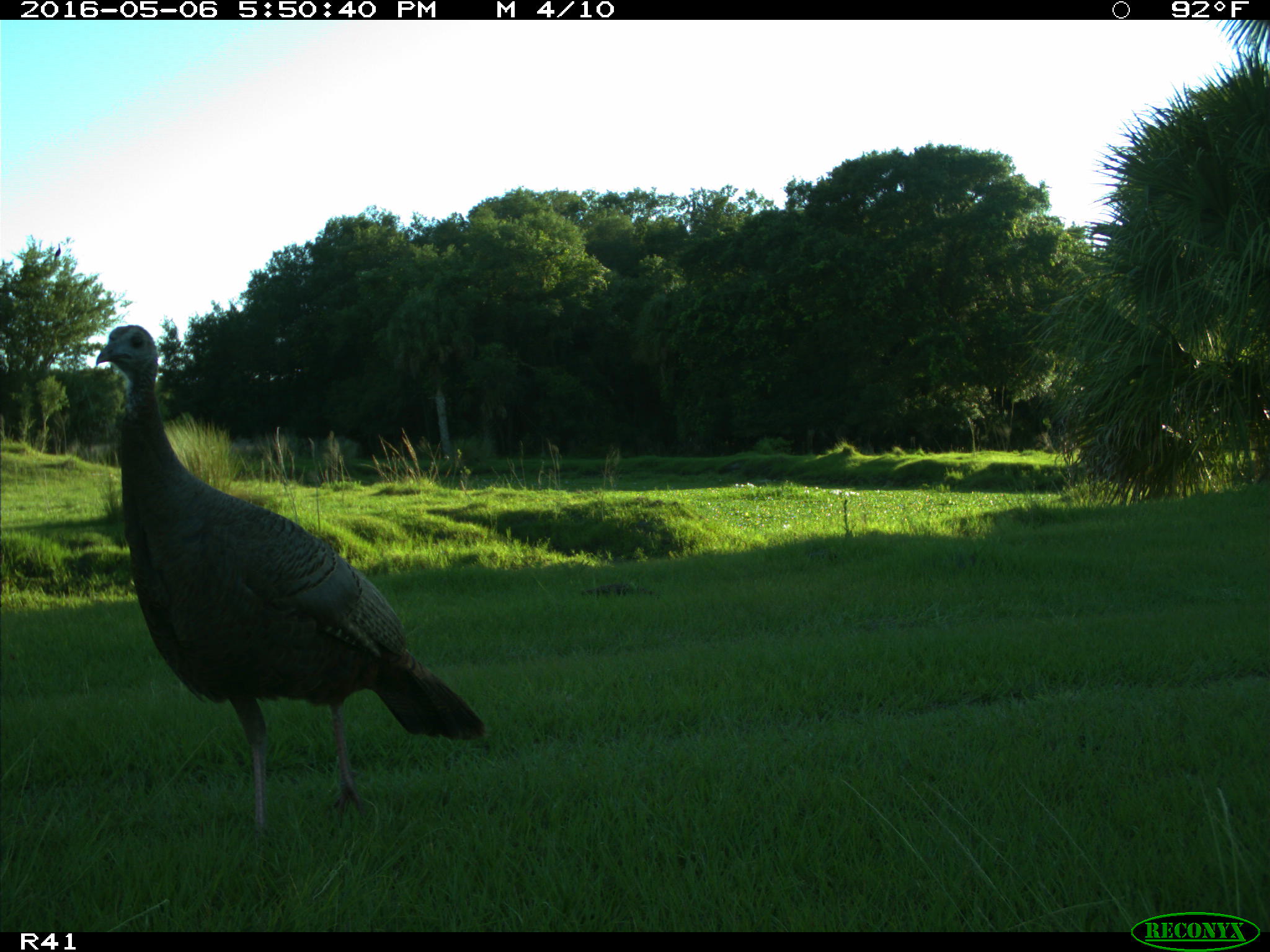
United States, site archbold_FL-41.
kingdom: Animalia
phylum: Chordata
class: Aves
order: Galliformes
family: Phasianidae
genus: Meleagris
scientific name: Meleagris gallopavo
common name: wild turkey